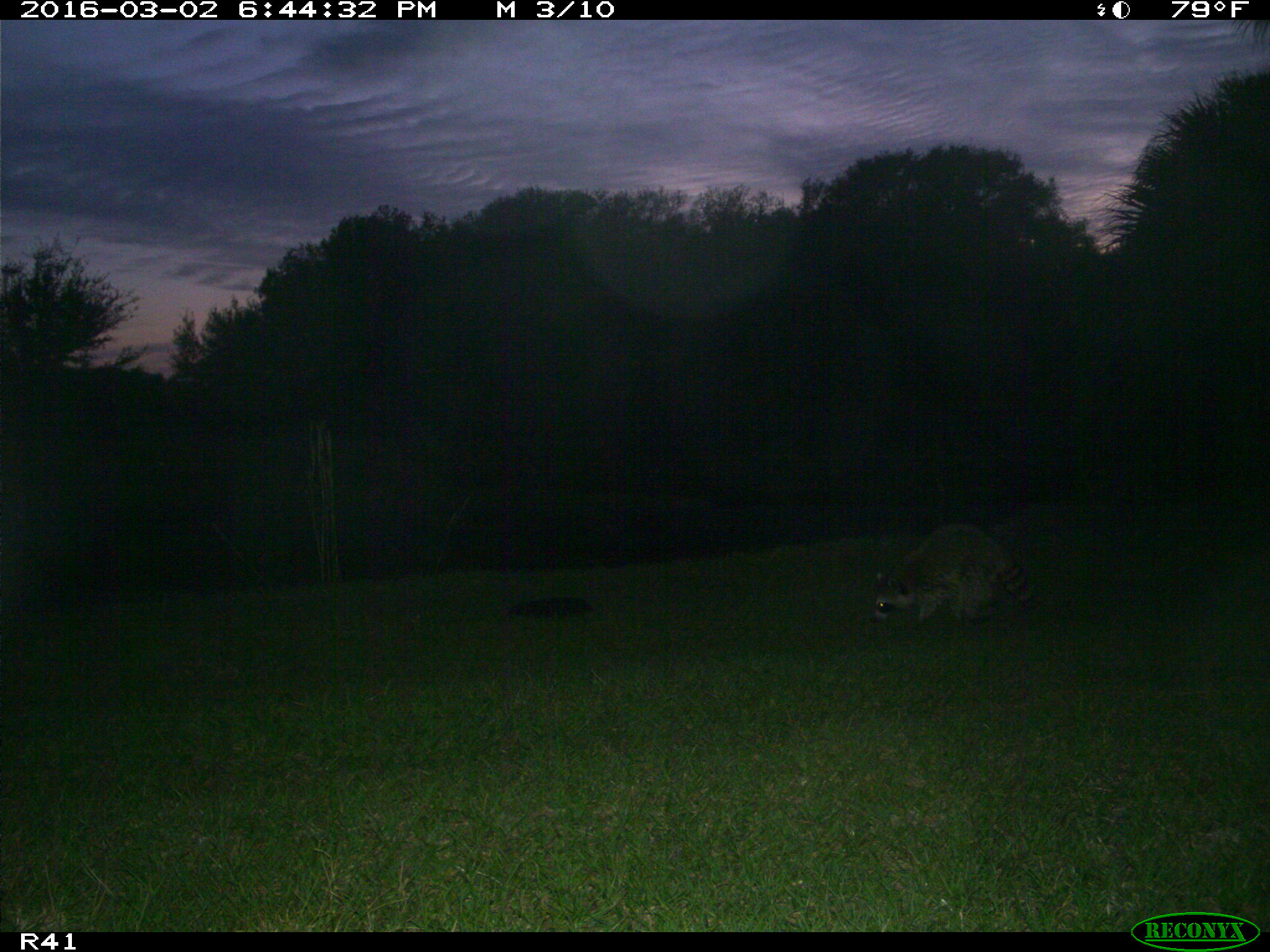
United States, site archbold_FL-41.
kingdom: Animalia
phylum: Chordata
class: Mammalia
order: Carnivora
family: Procyonidae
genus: Procyon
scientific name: Procyon lotor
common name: common raccoon